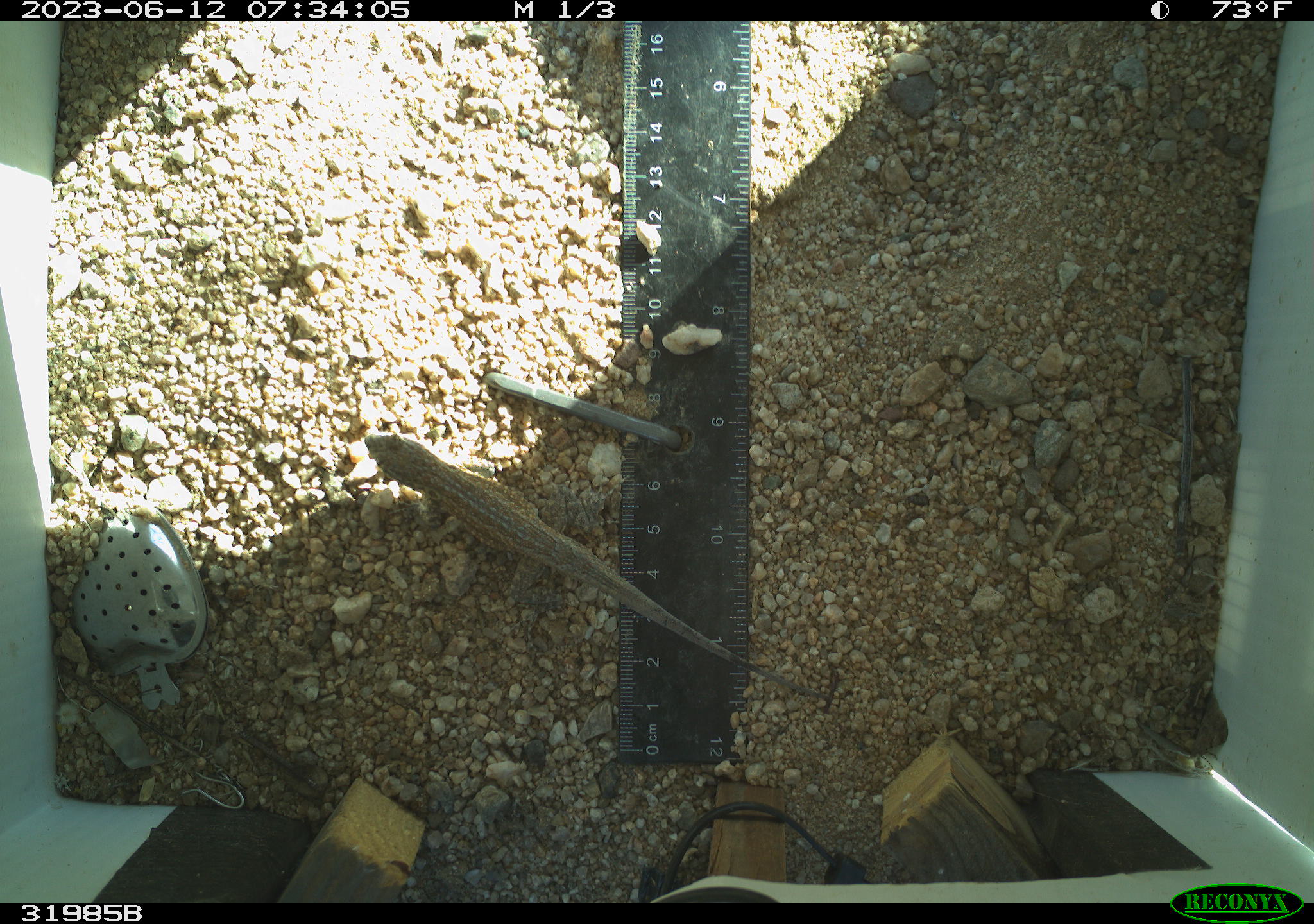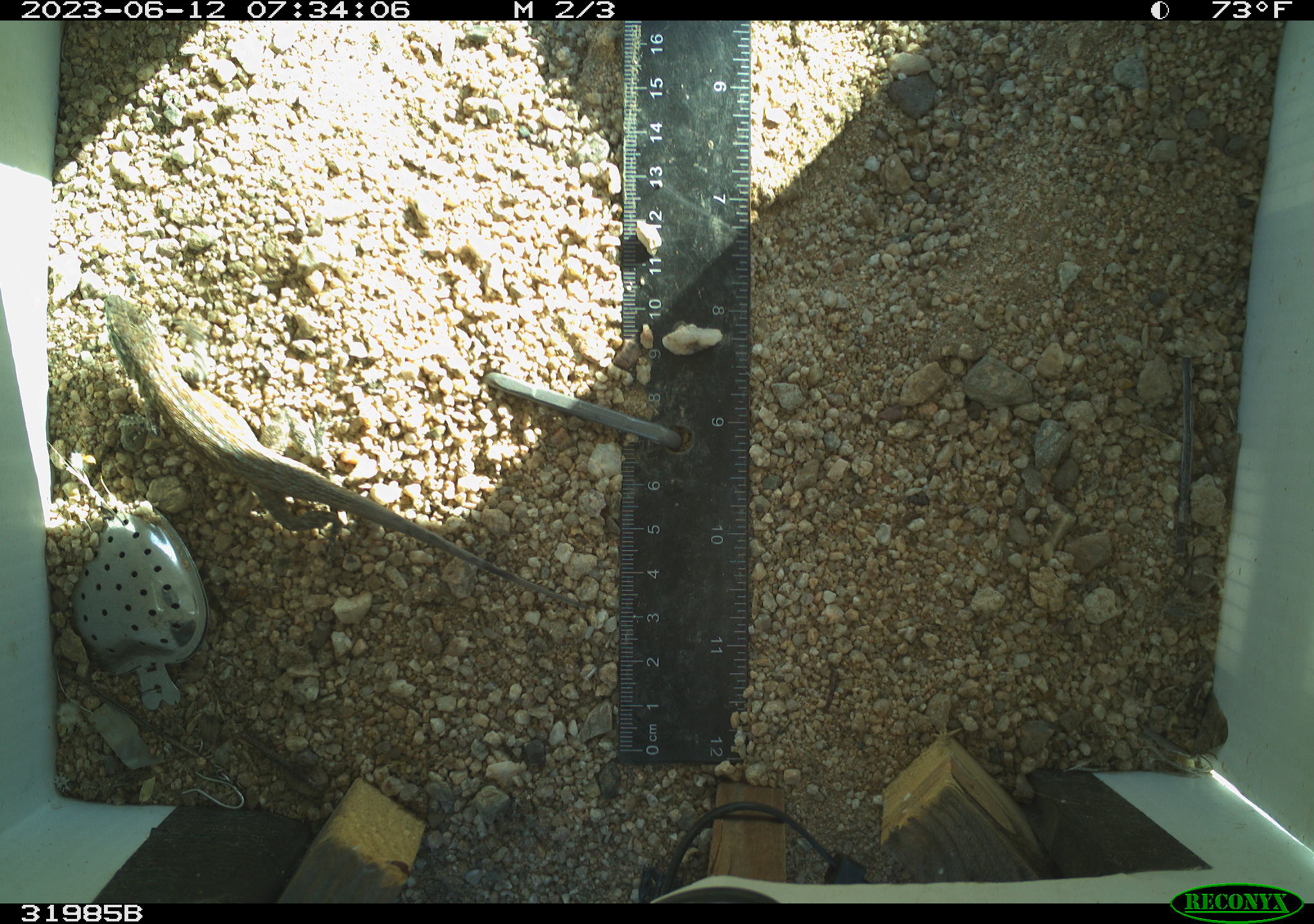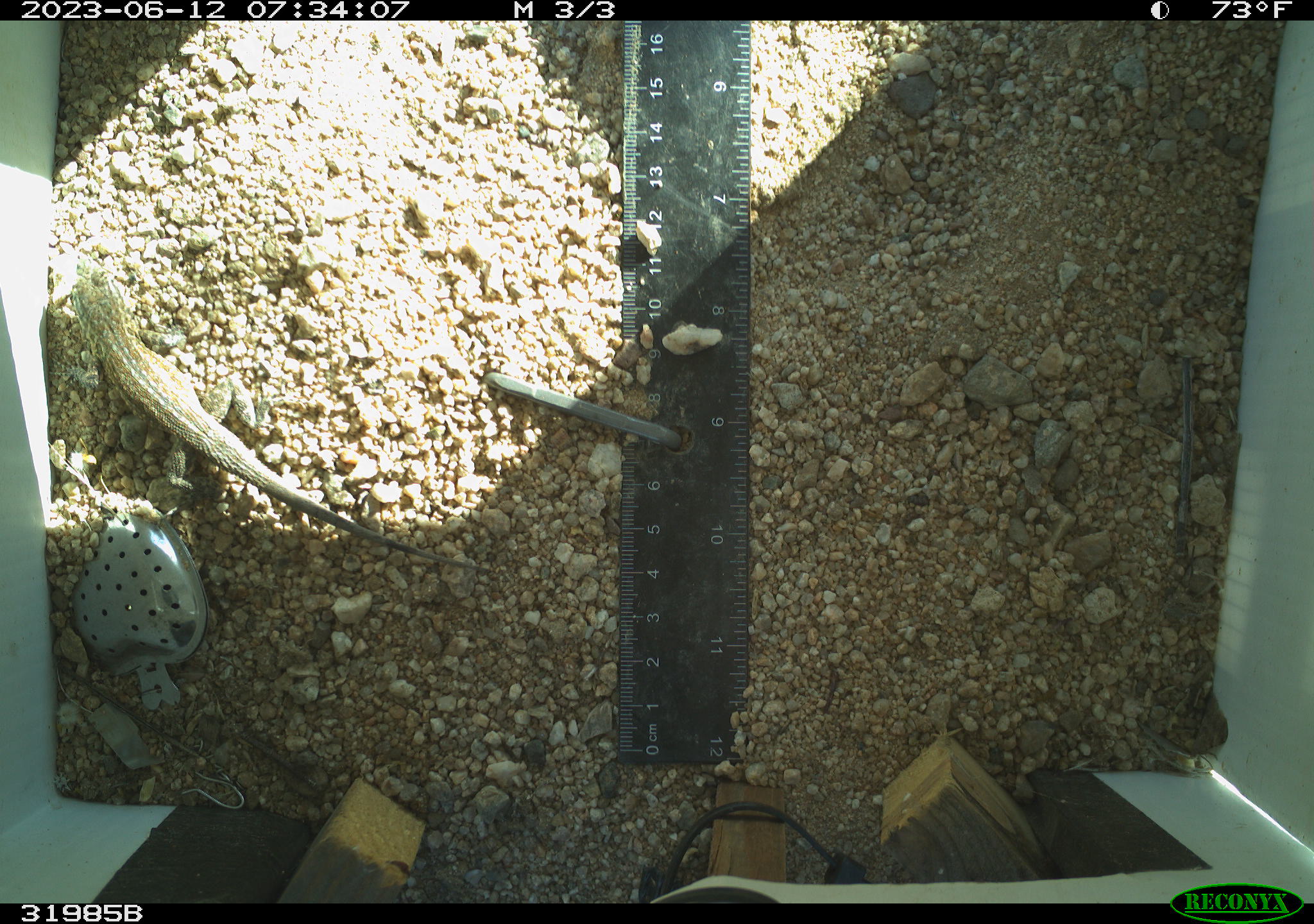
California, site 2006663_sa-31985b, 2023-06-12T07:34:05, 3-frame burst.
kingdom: Animalia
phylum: Chordata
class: Reptilia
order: Squamata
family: Phrynosomatidae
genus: Sceloporus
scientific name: Sceloporus graciosus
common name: common sagebrush lizard